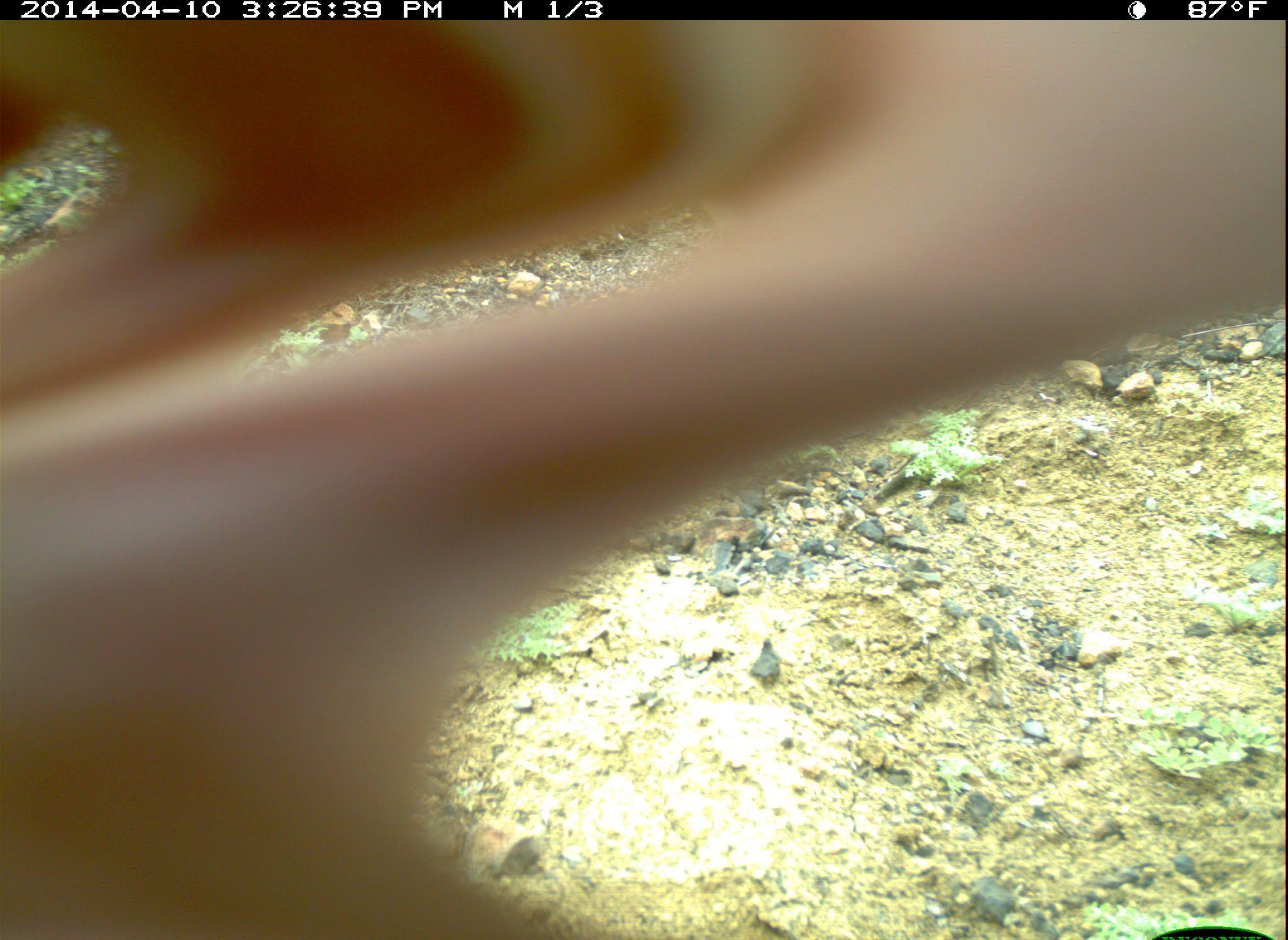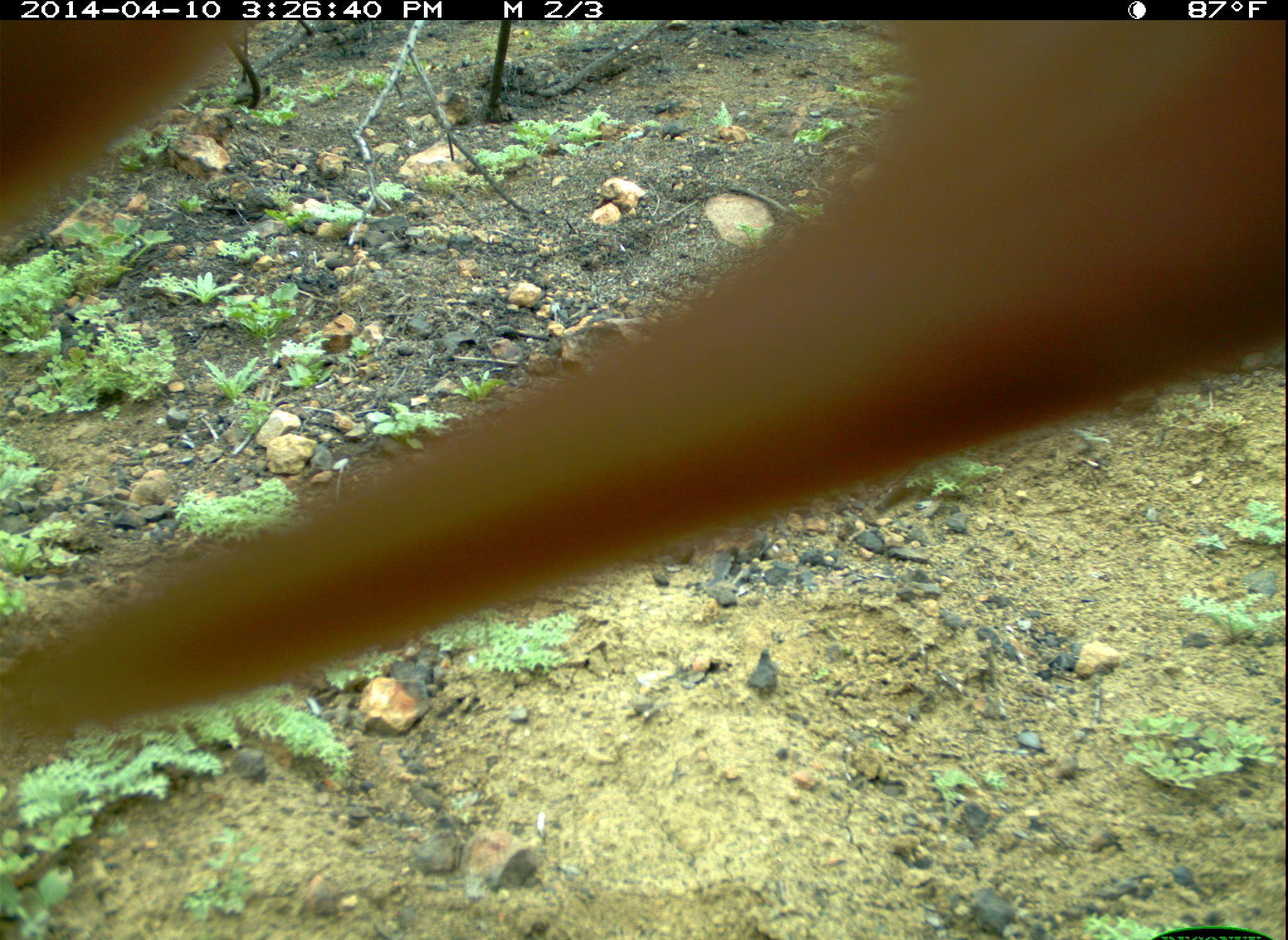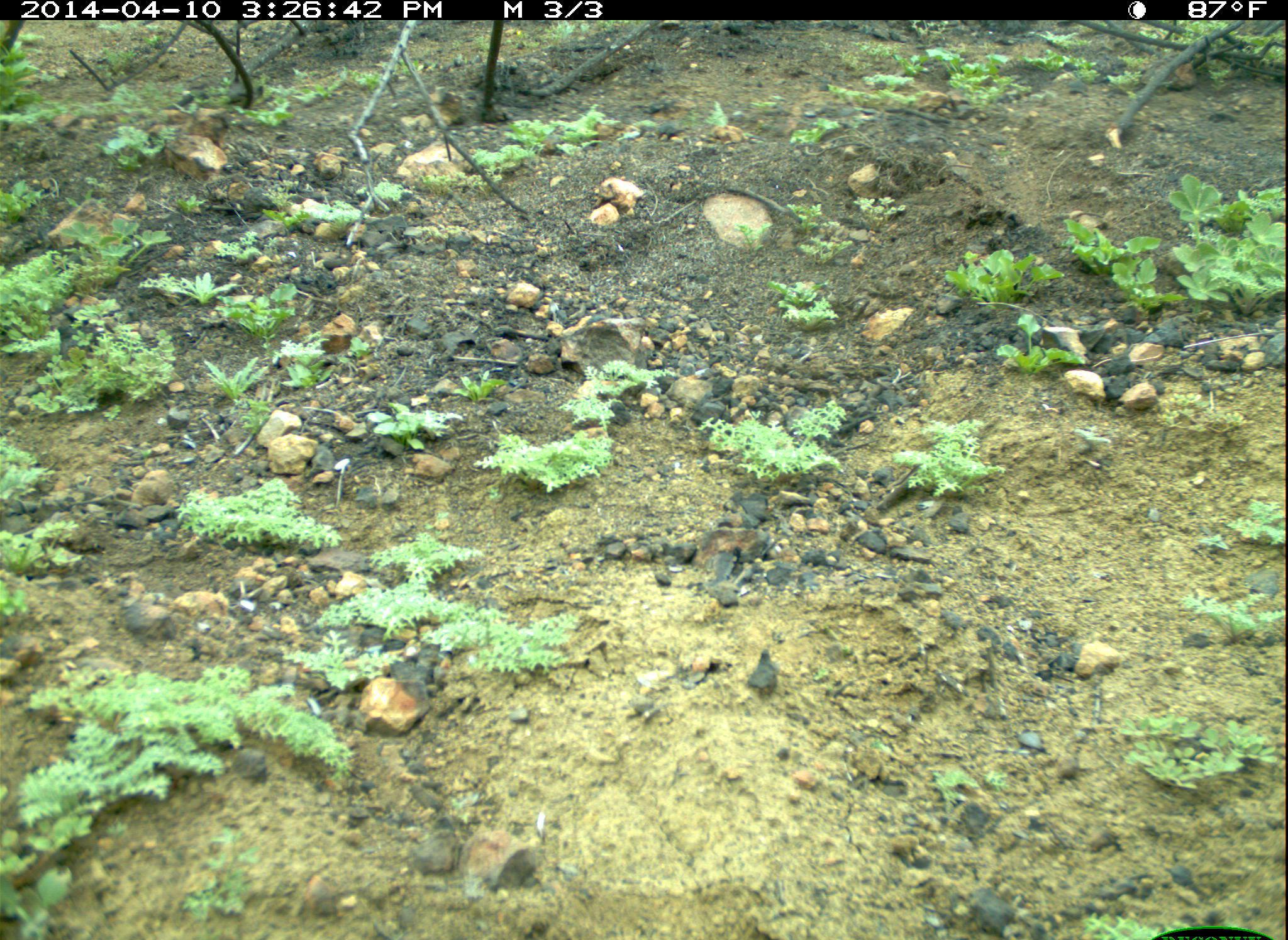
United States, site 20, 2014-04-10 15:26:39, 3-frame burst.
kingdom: Animalia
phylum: Chordata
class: Mammalia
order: Carnivora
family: Canidae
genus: Canis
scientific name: Canis familiaris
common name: domestic dog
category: dog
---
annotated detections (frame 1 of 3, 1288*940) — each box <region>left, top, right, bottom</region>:
dog: <region>0, 22, 1287, 938</region>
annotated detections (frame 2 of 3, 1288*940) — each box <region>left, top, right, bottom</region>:
dog: <region>2, 19, 1286, 791</region>